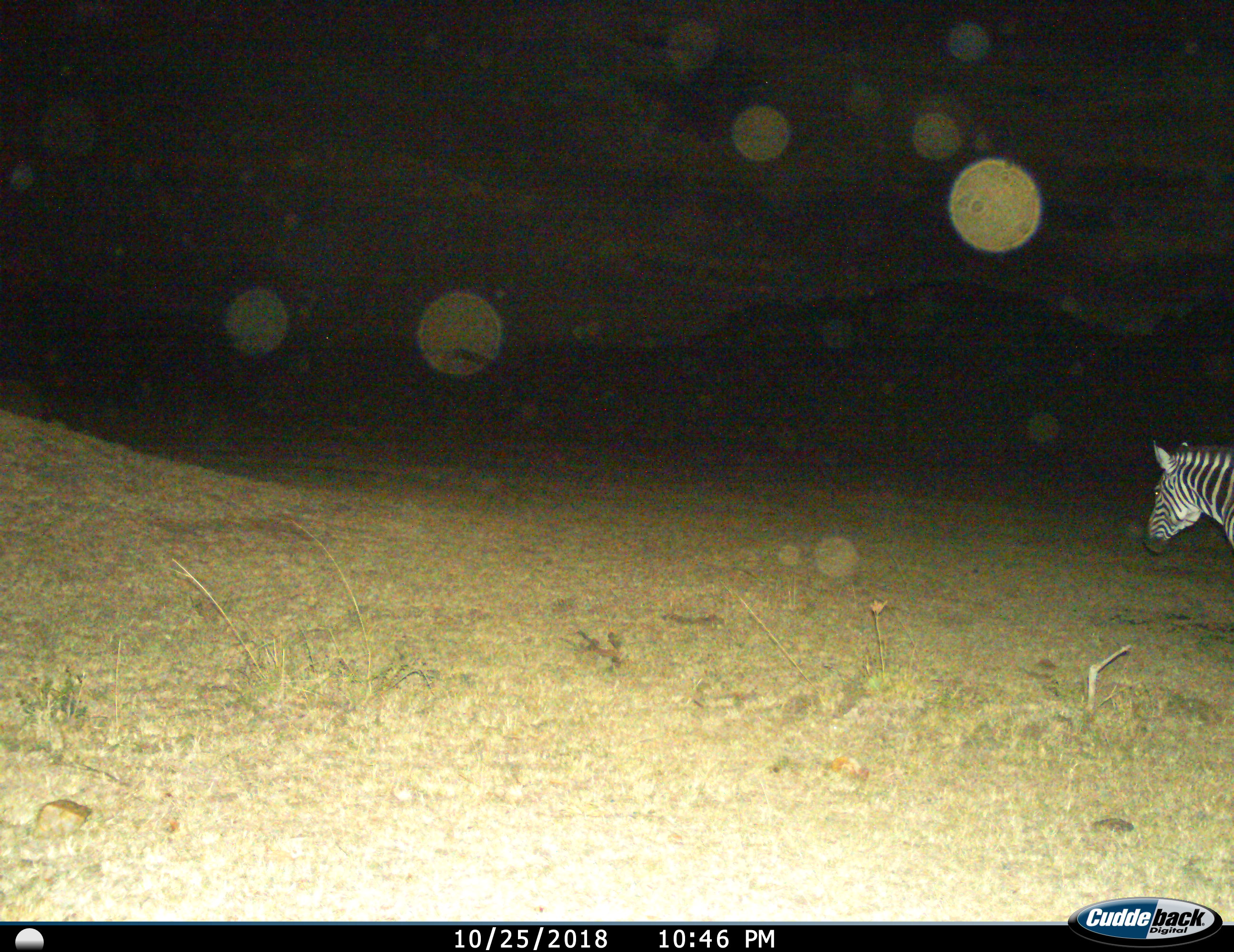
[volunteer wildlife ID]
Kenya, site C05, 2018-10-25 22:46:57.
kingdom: Animalia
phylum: Chordata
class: Mammalia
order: Perissodactyla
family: Equidae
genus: Equus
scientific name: Equus quagga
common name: plains zebra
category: zebra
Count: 1.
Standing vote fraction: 70%.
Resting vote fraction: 0%.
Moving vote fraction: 30%.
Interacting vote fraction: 0%.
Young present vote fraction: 0%.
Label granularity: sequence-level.